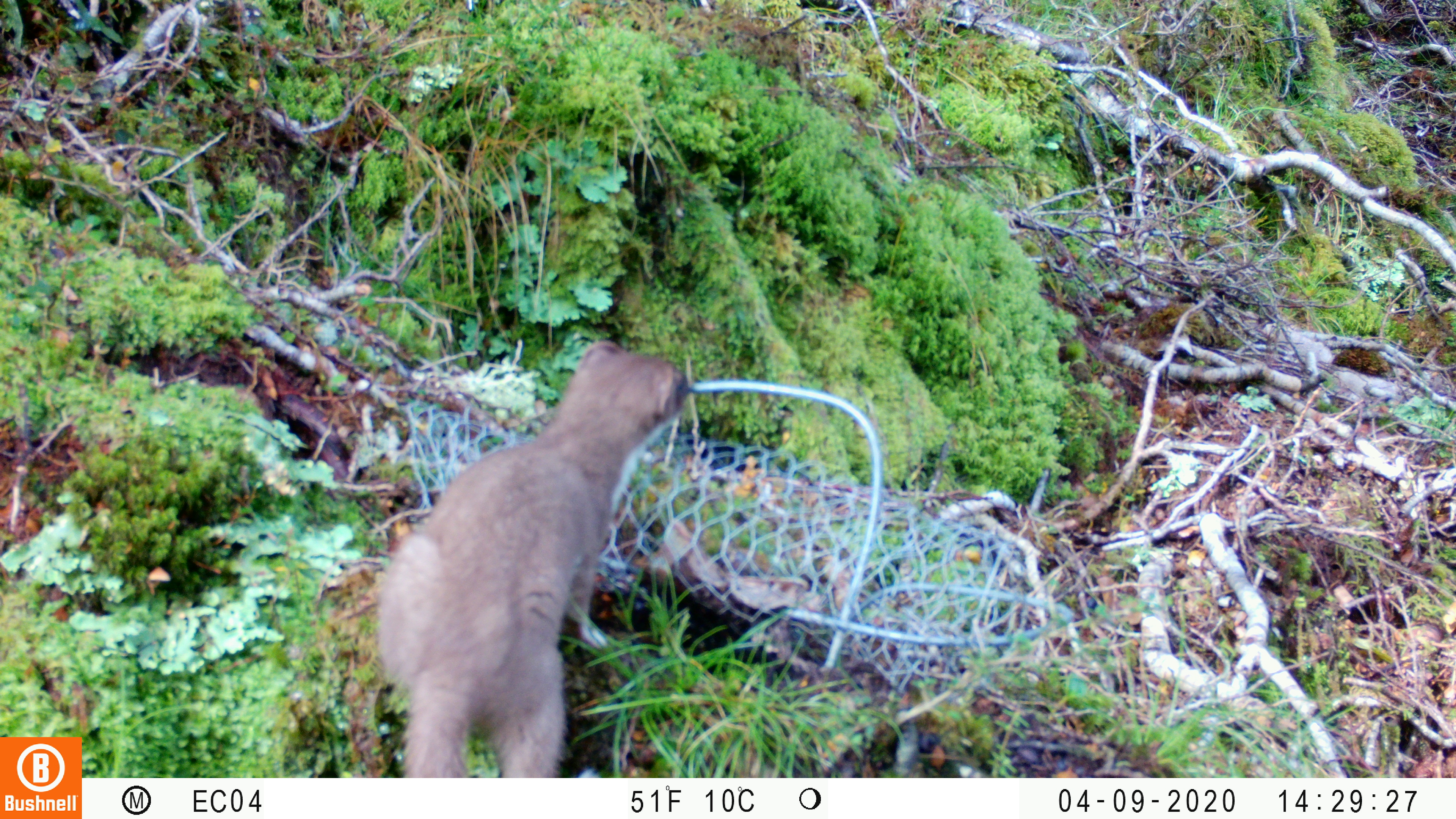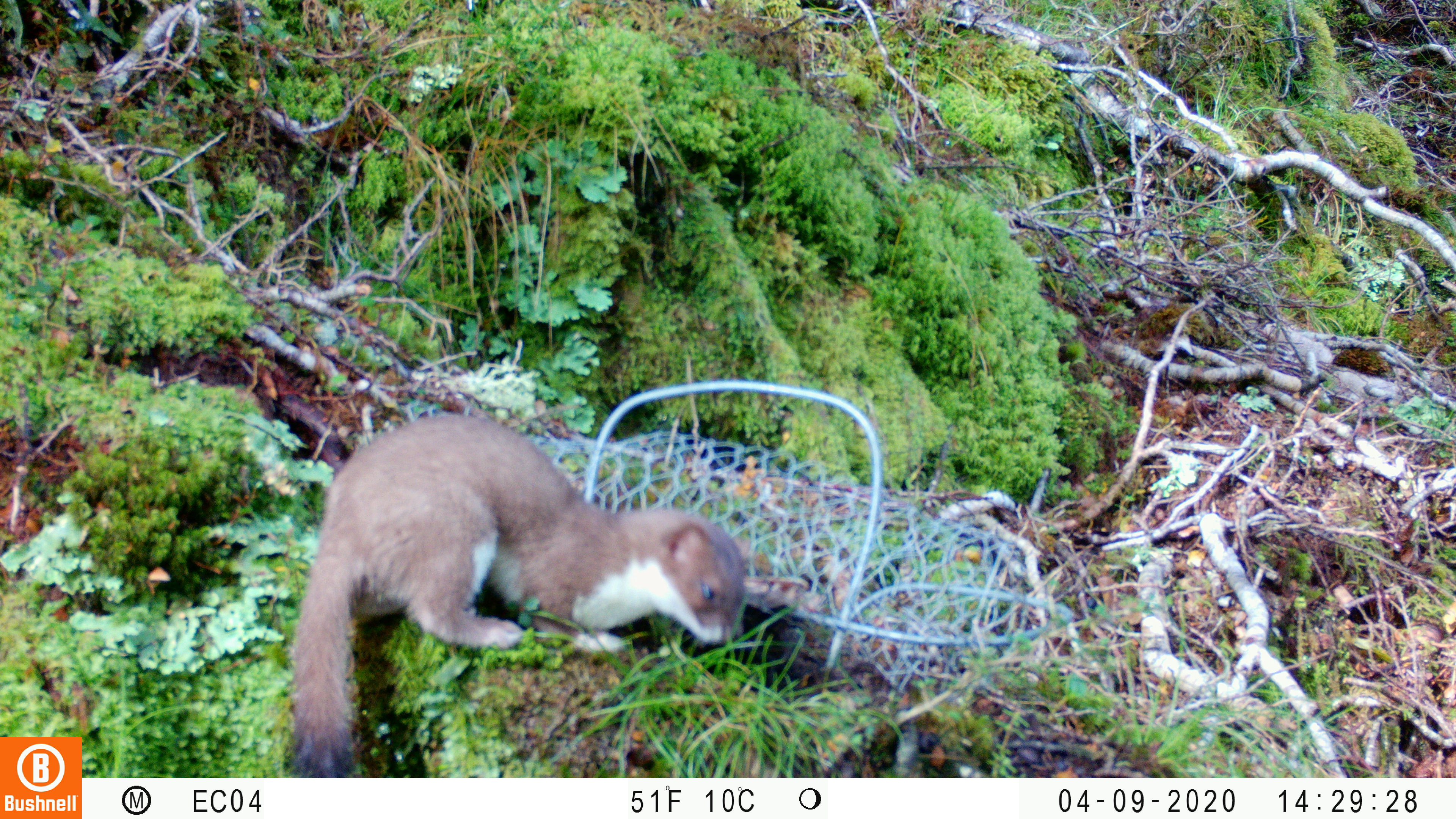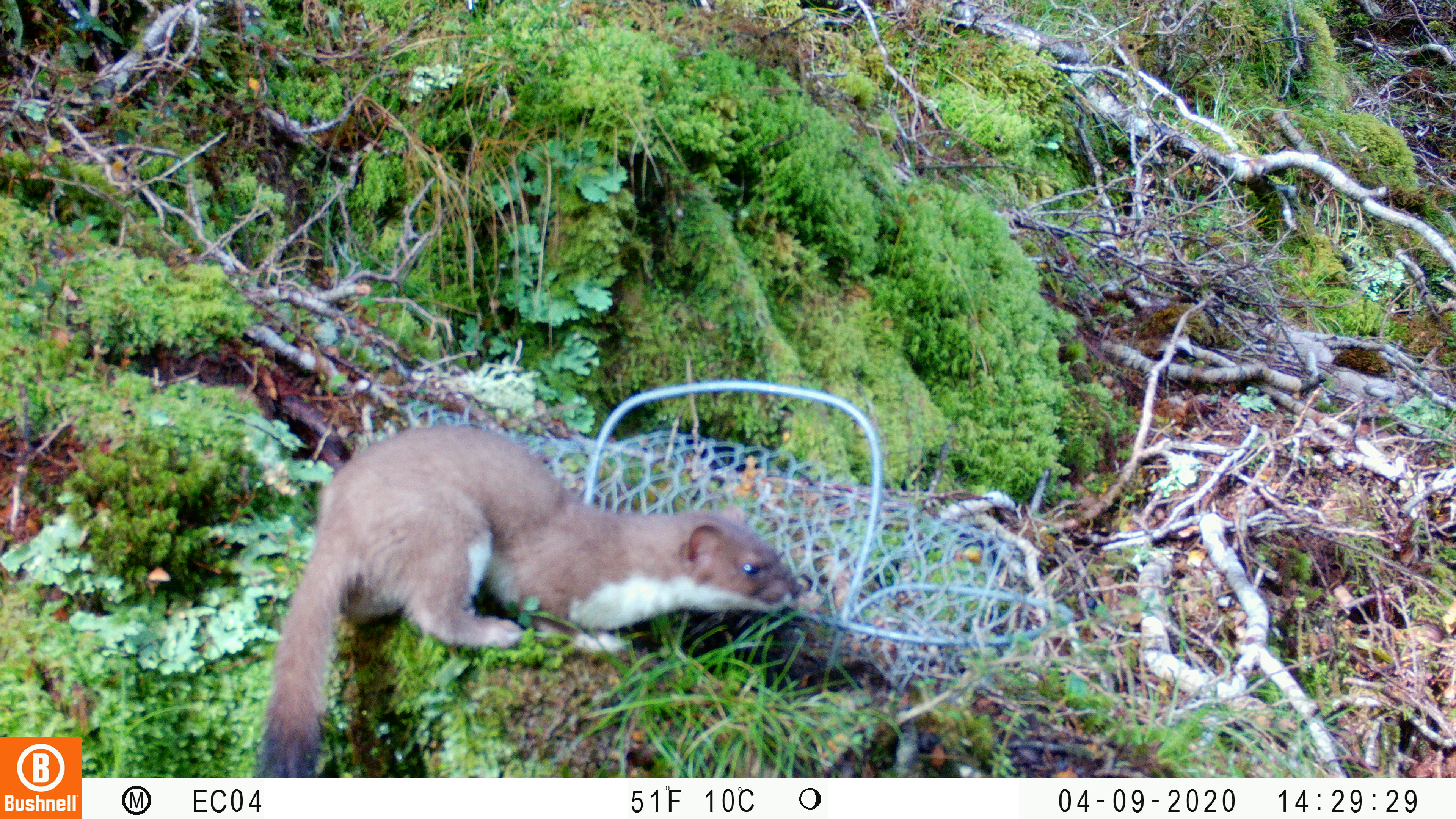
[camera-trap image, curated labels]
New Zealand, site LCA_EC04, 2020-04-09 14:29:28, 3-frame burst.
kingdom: Animalia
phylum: Chordata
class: Mammalia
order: Carnivora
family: Mustelidae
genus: Mustela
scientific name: Mustela erminea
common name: stoat